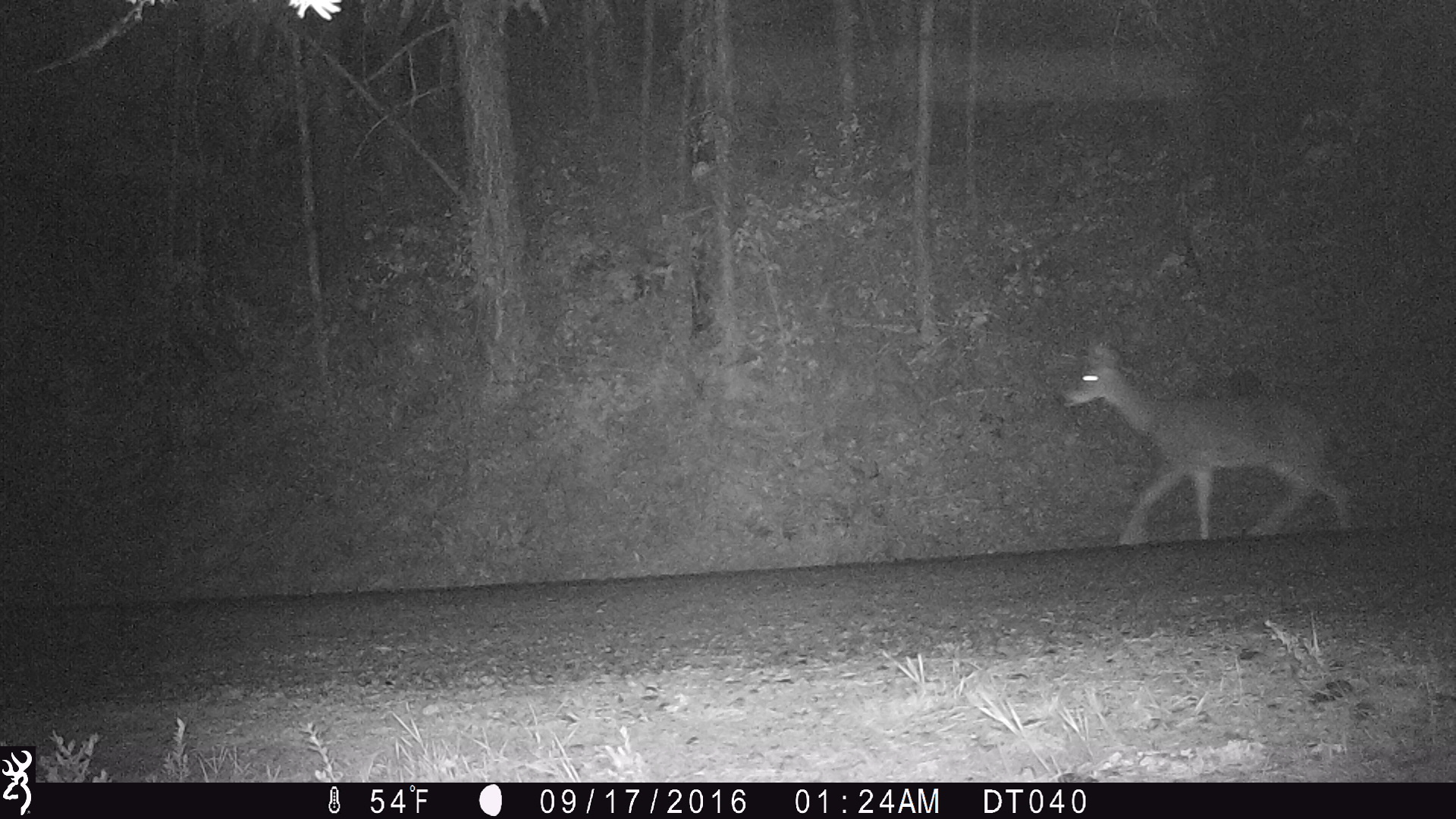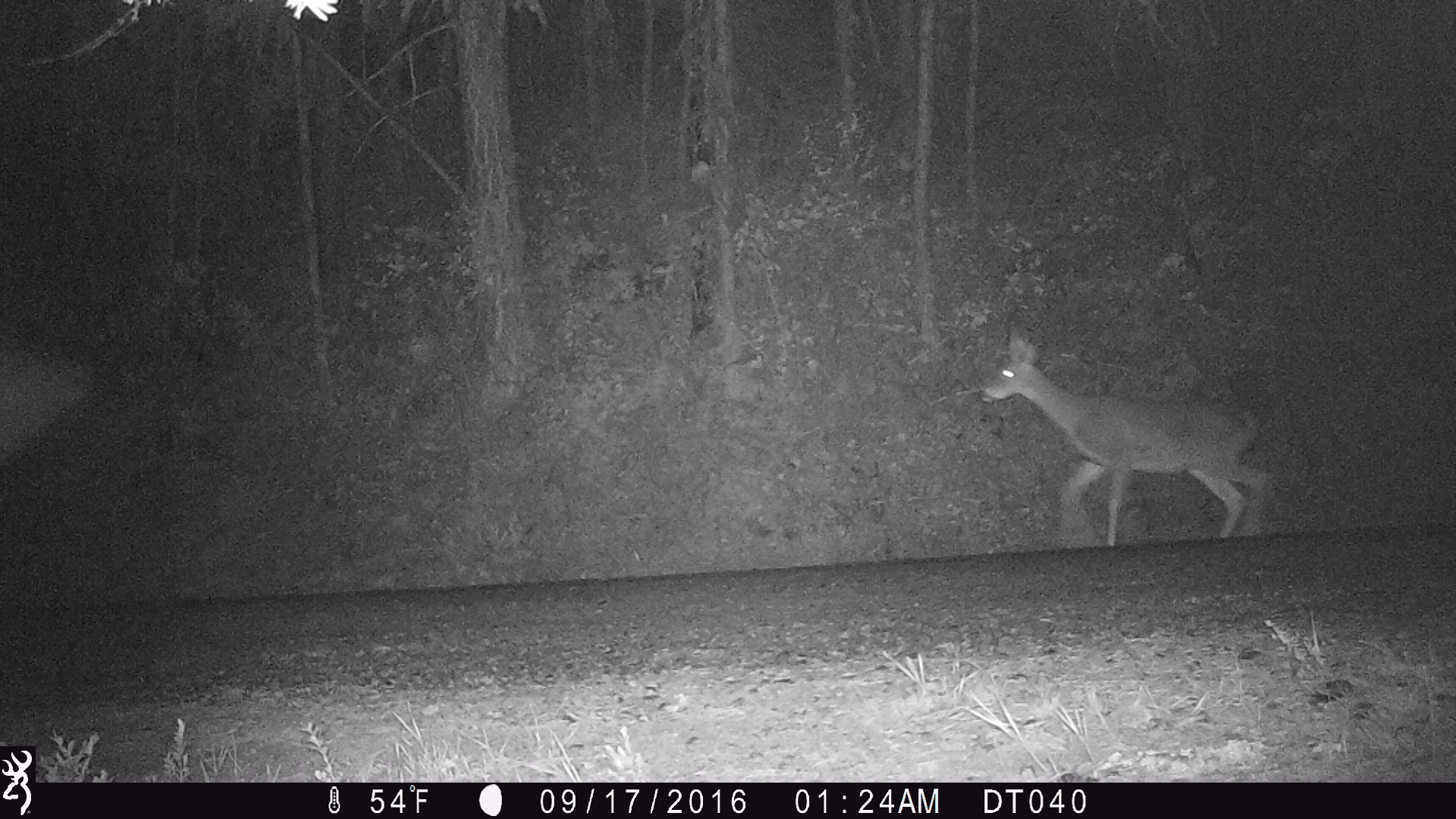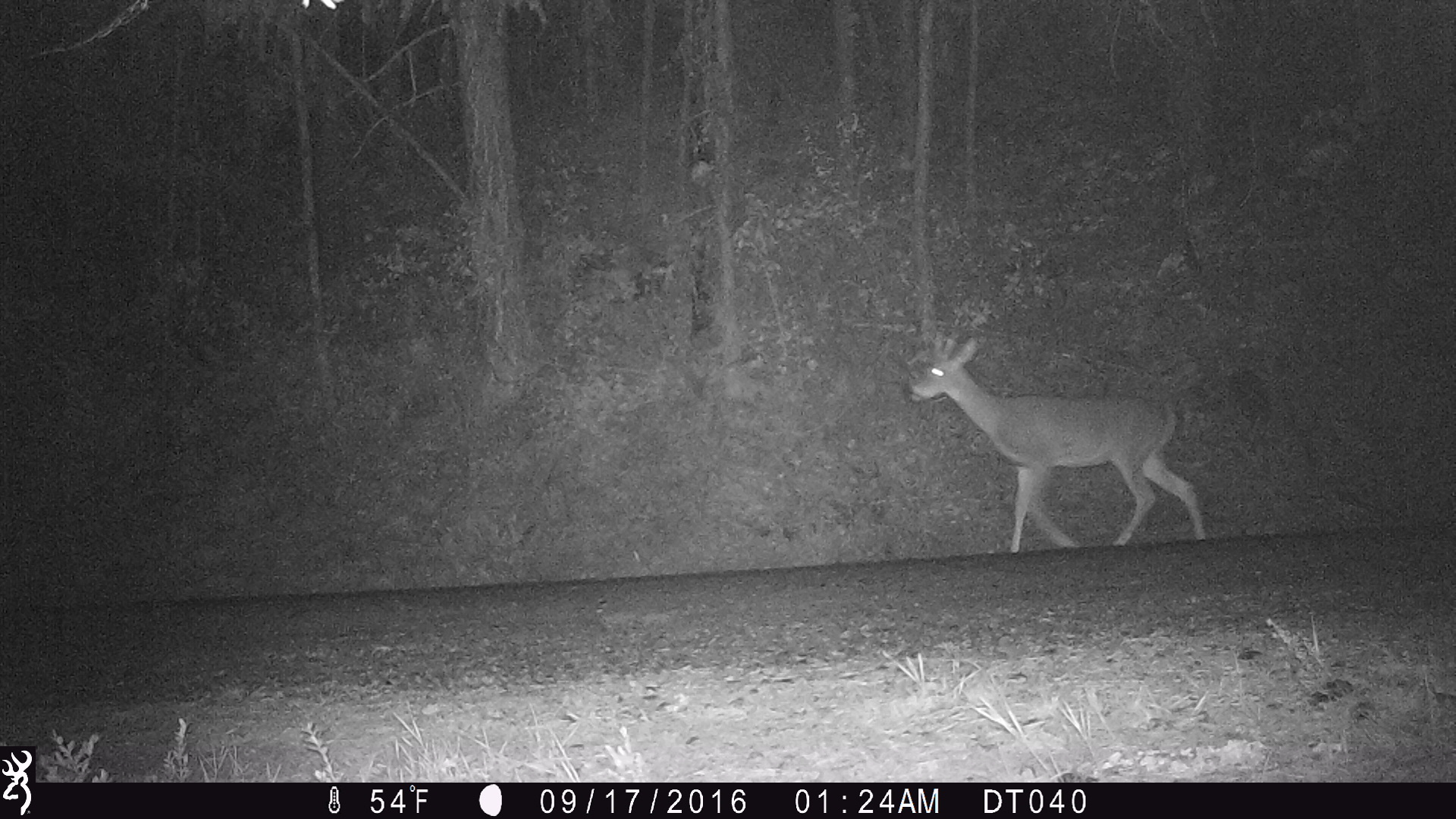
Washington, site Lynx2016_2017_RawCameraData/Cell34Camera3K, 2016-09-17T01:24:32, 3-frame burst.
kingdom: Animalia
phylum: Chordata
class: Mammalia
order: Artiodactyla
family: Cervidae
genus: Odocoileus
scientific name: Odocoileus virginianus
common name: white-tailed deer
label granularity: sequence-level